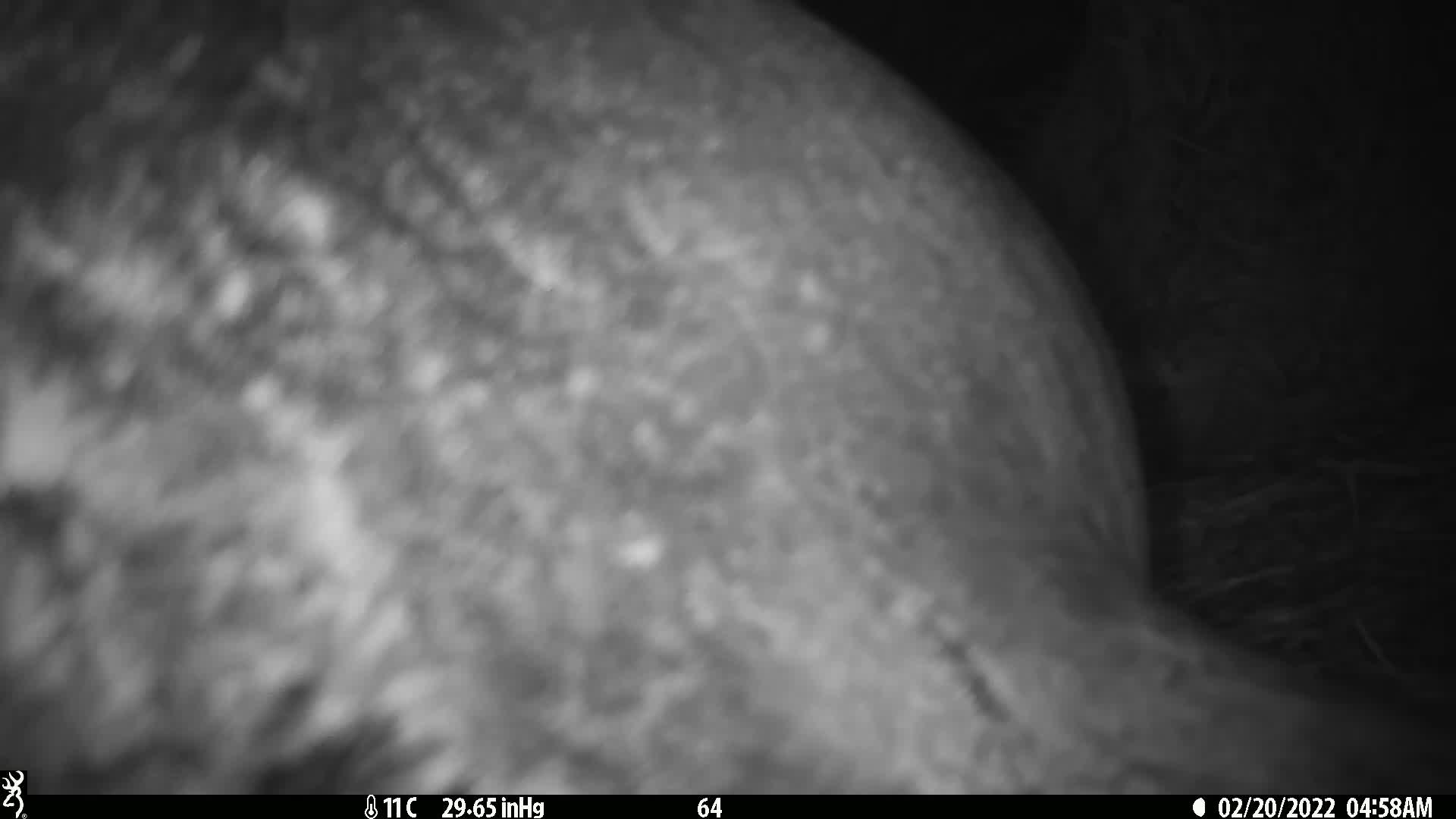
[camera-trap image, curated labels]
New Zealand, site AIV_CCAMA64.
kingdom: Animalia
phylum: Chordata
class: Mammalia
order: Carnivora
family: Otariidae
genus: Phocarctos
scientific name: Phocarctos hookeri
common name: new zealand sea lion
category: sealion